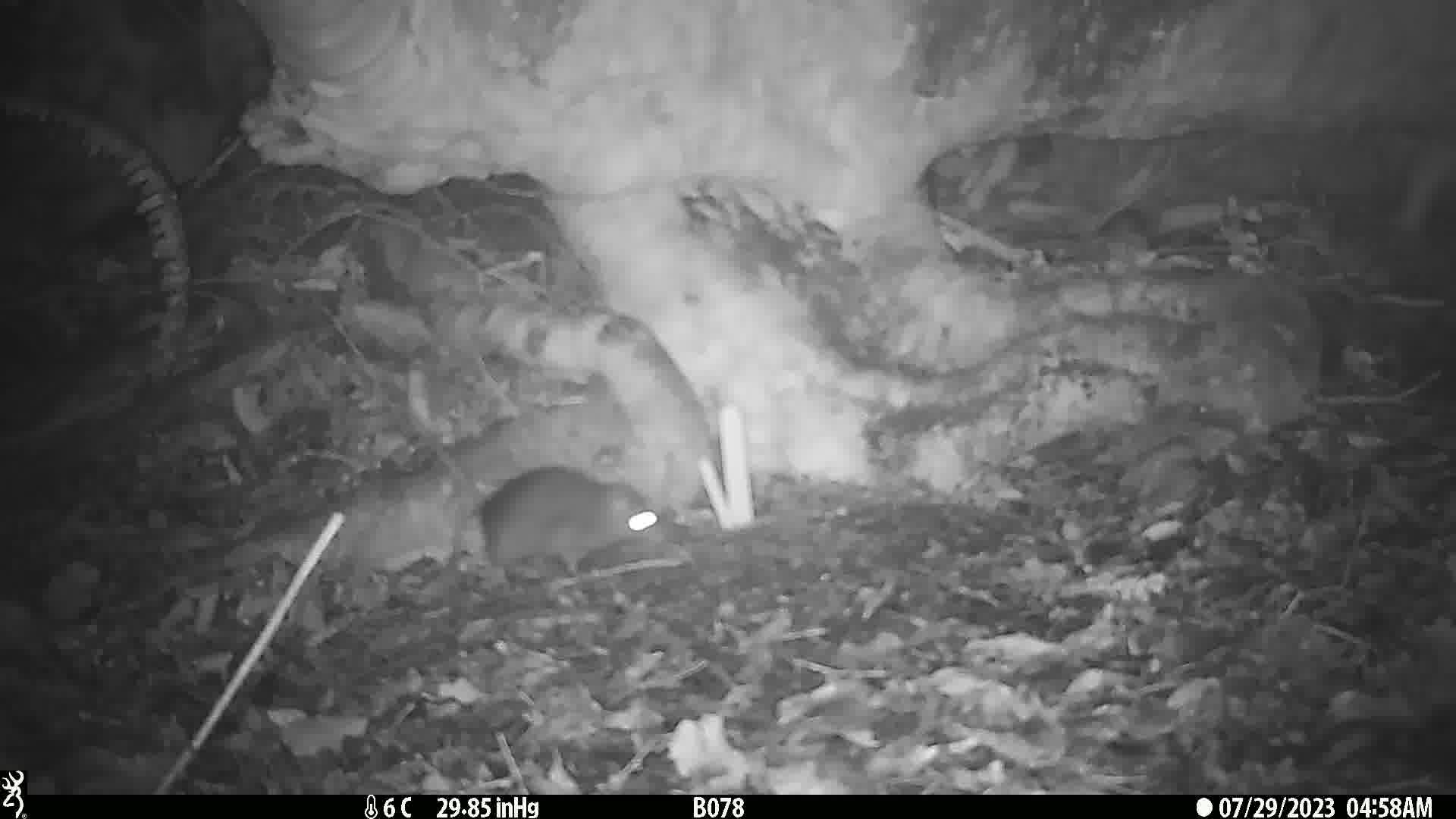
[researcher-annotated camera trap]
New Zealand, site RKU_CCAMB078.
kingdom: Animalia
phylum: Chordata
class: Mammalia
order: Rodentia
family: Muridae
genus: Rattus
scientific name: Rattus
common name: rat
Rat (Rattus).